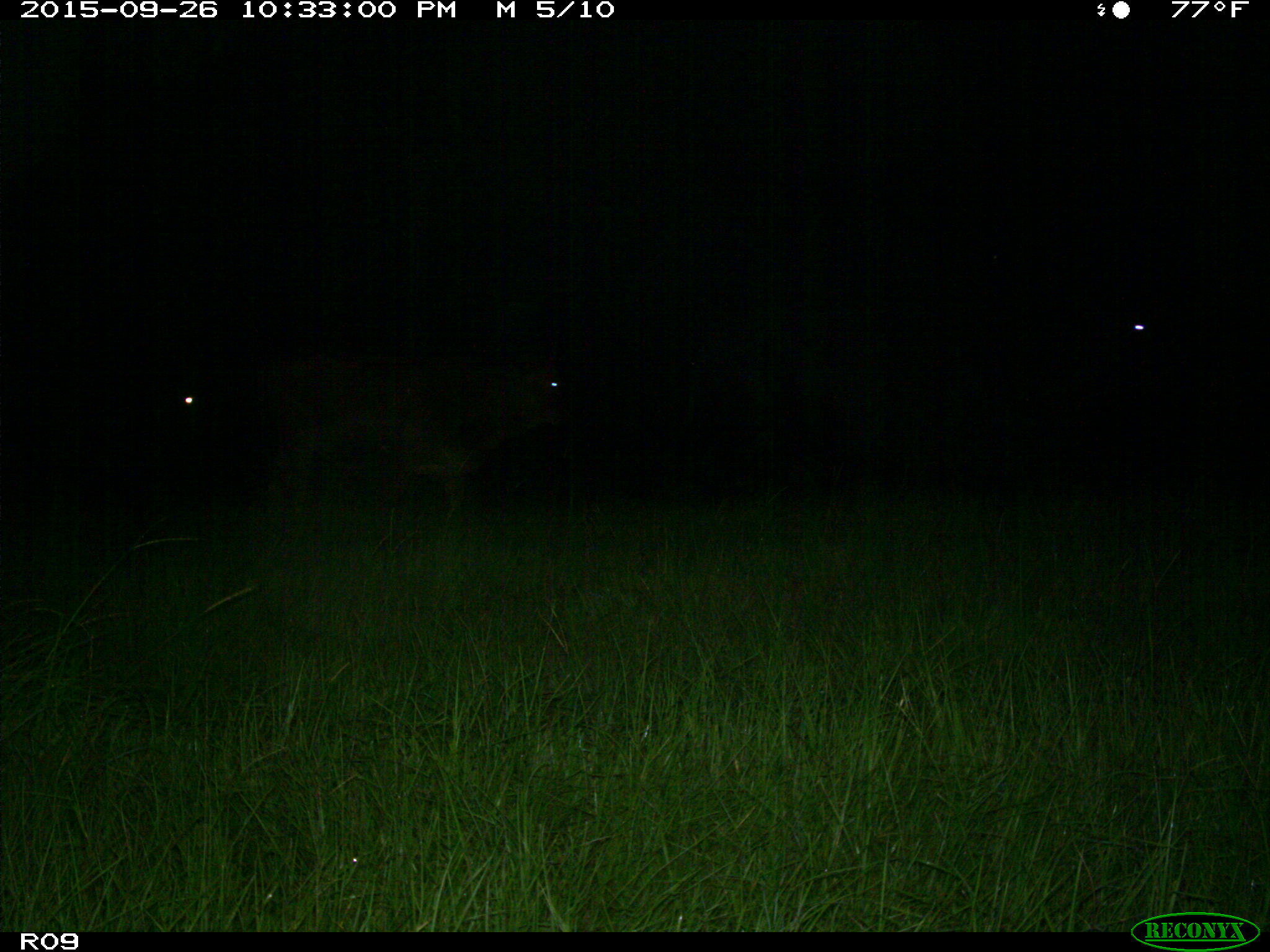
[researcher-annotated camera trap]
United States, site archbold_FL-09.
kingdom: Animalia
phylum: Chordata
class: Mammalia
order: Artiodactyla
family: Bovidae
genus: Bos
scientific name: Bos taurus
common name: domestic cow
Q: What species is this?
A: Bos taurus (domestic cow).